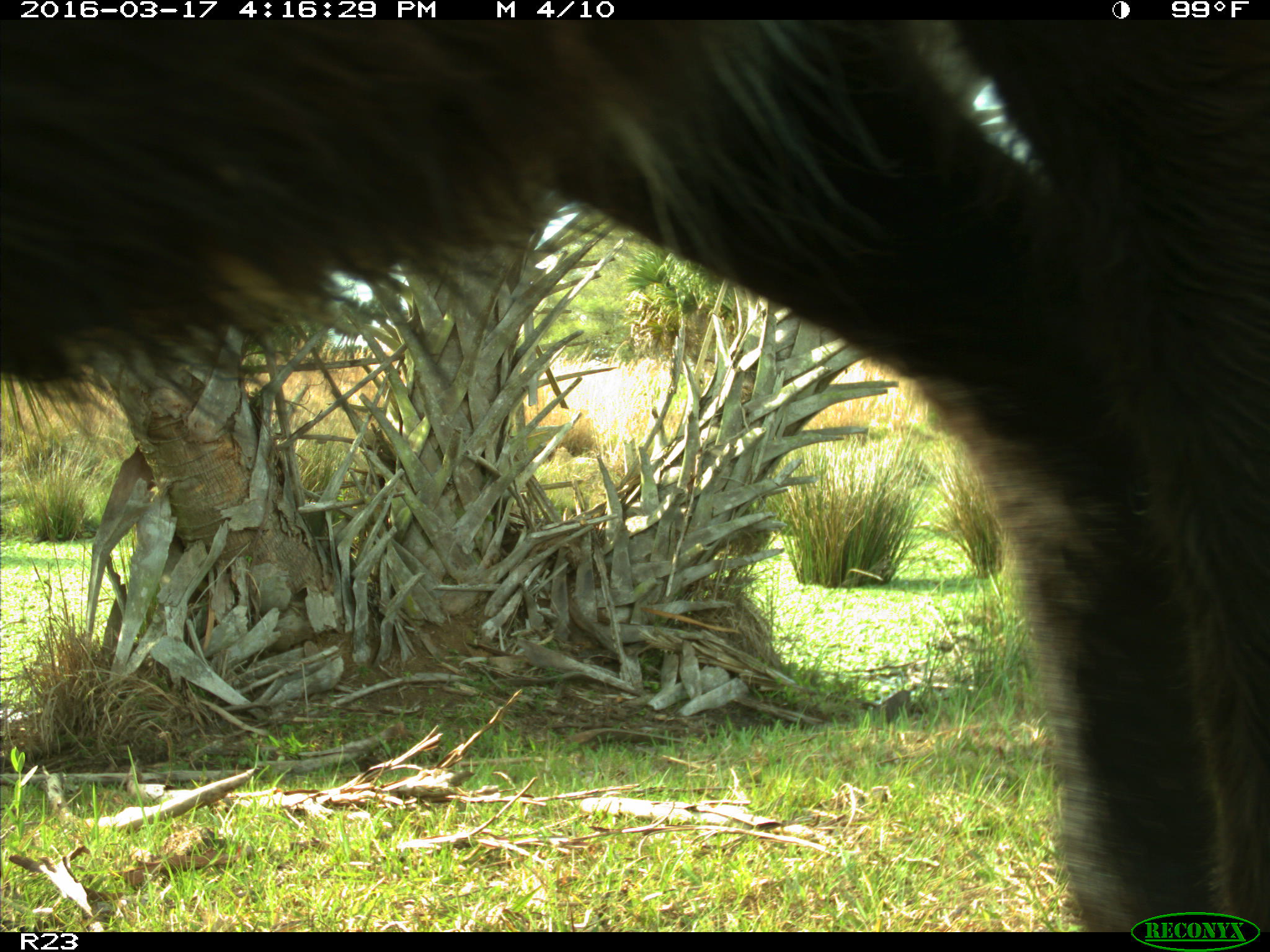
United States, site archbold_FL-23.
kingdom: Animalia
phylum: Chordata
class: Mammalia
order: Artiodactyla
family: Bovidae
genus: Bos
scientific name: Bos taurus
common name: domestic cow